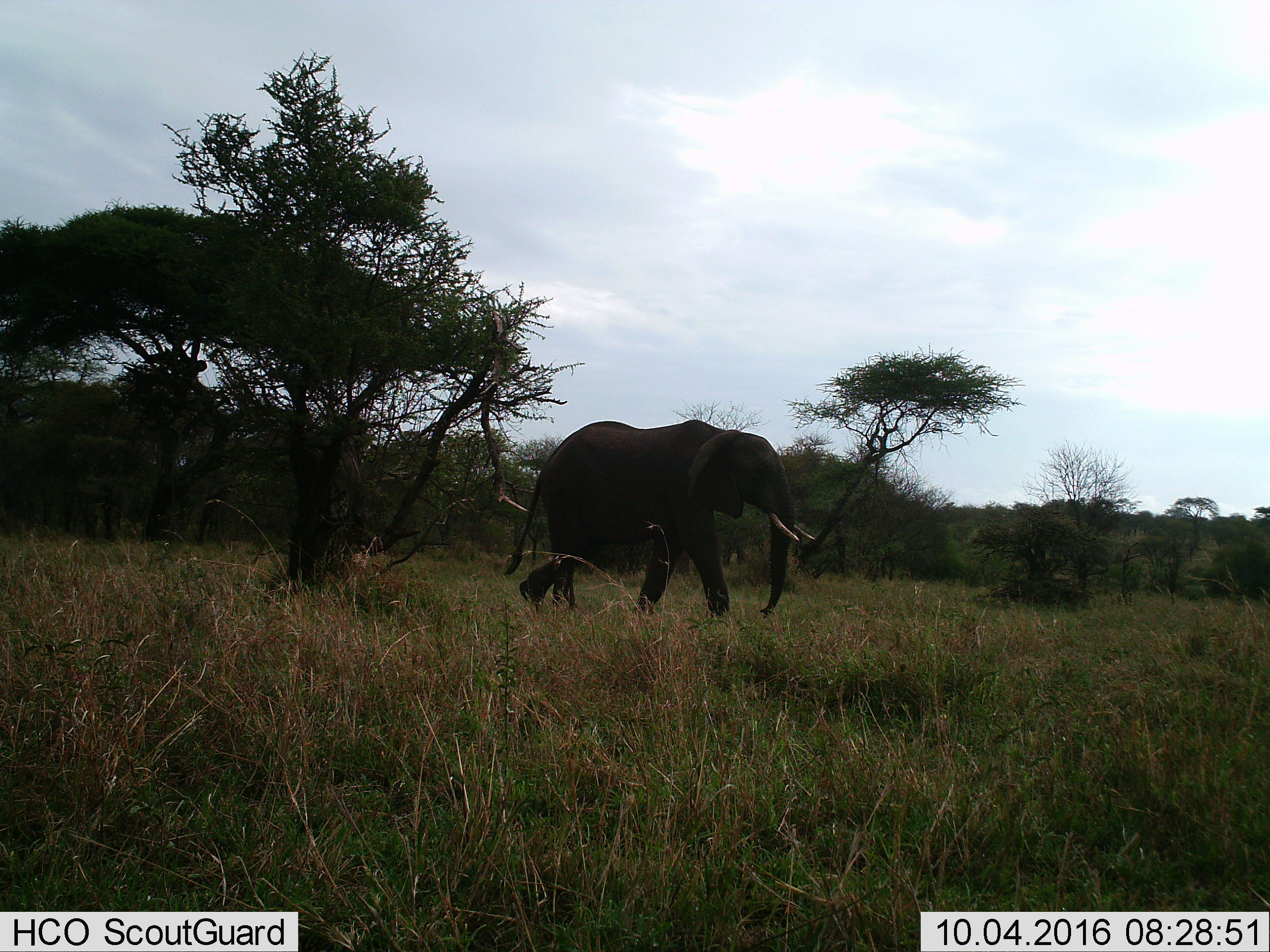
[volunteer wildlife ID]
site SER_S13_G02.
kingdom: Animalia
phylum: Chordata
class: Mammalia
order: Proboscidea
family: Elephantidae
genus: Loxodonta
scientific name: Loxodonta africana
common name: african bush elephant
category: elephant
Elephant (african bush elephant) (Loxodonta africana), count 1. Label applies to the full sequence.